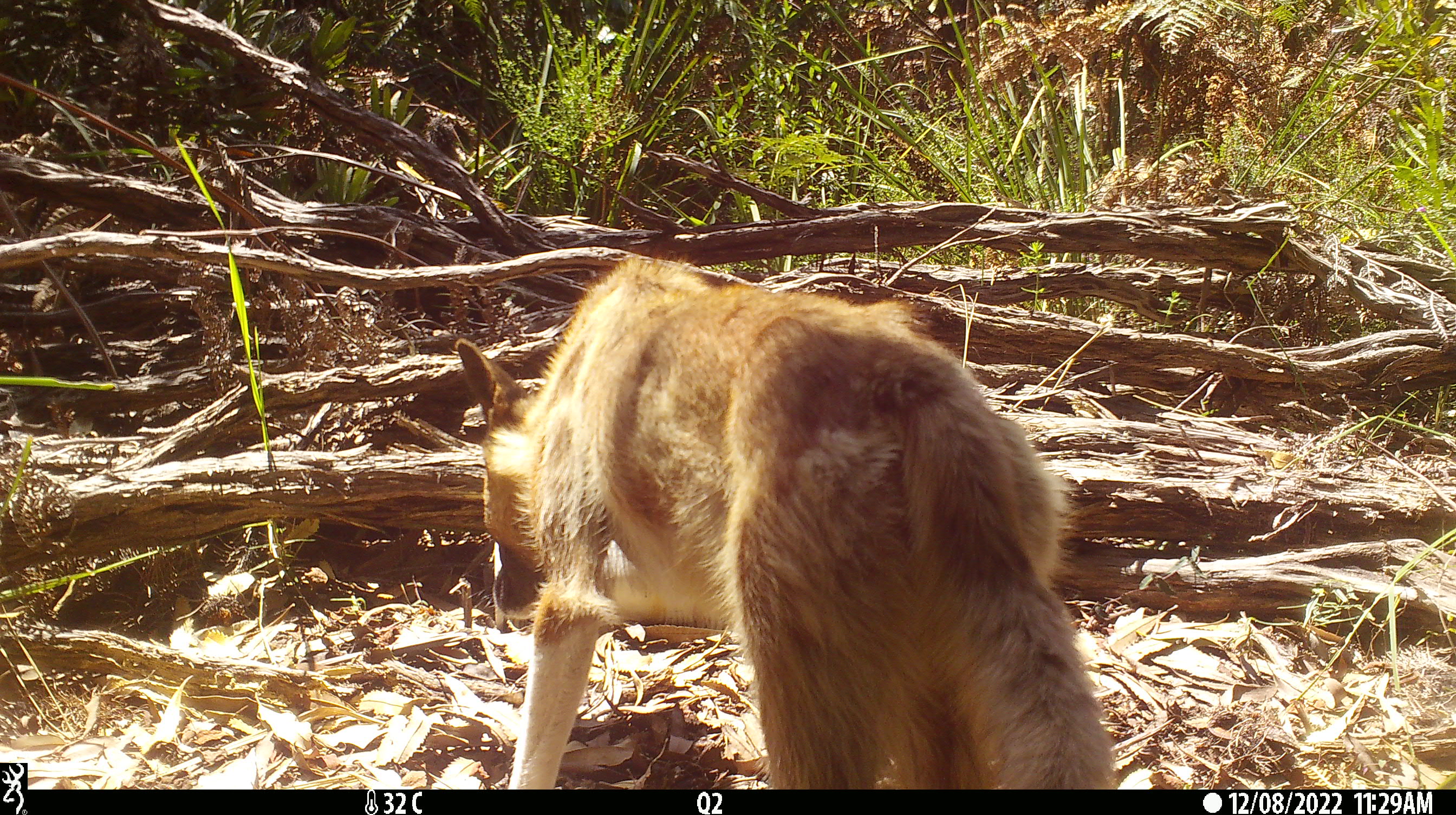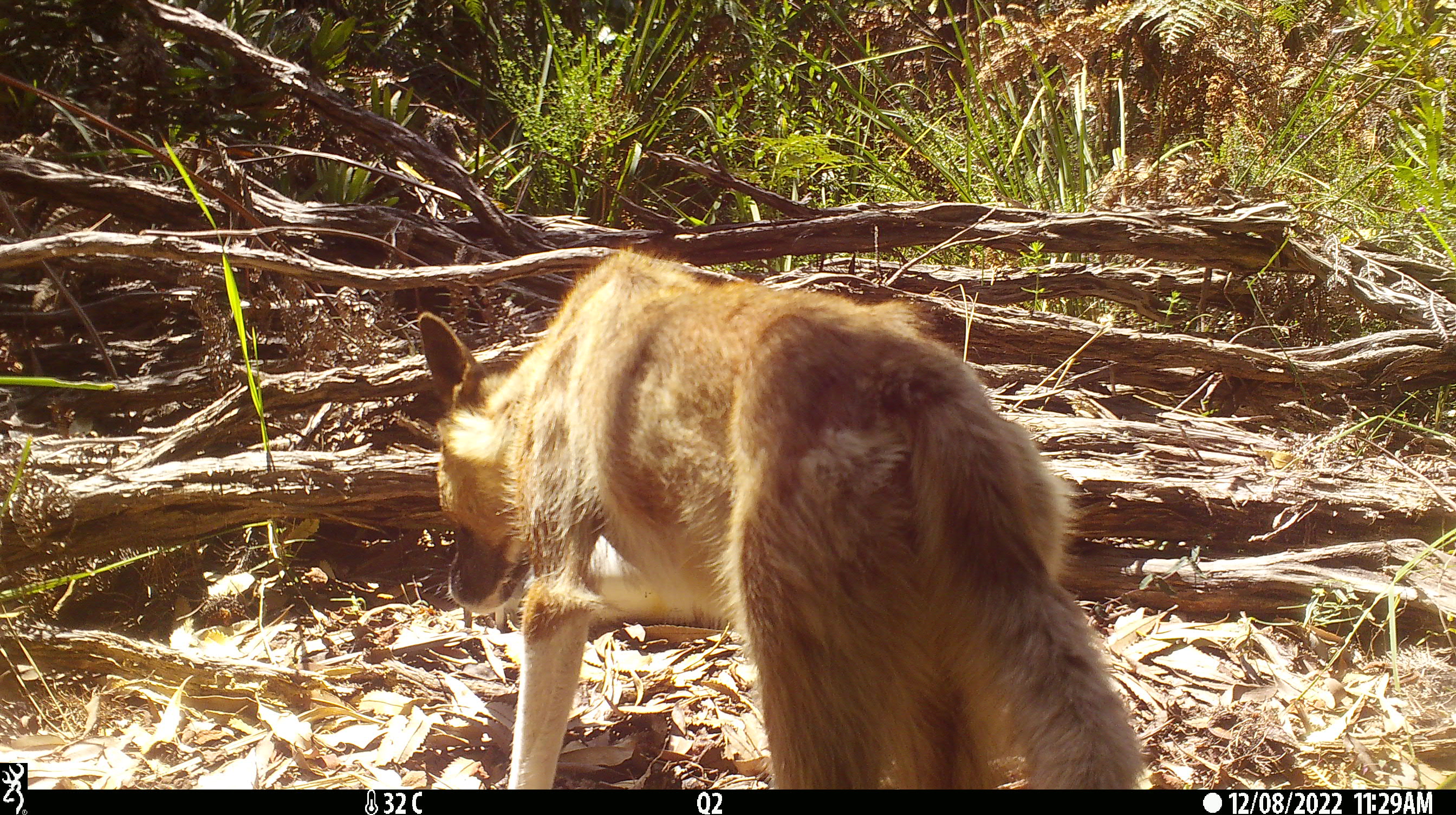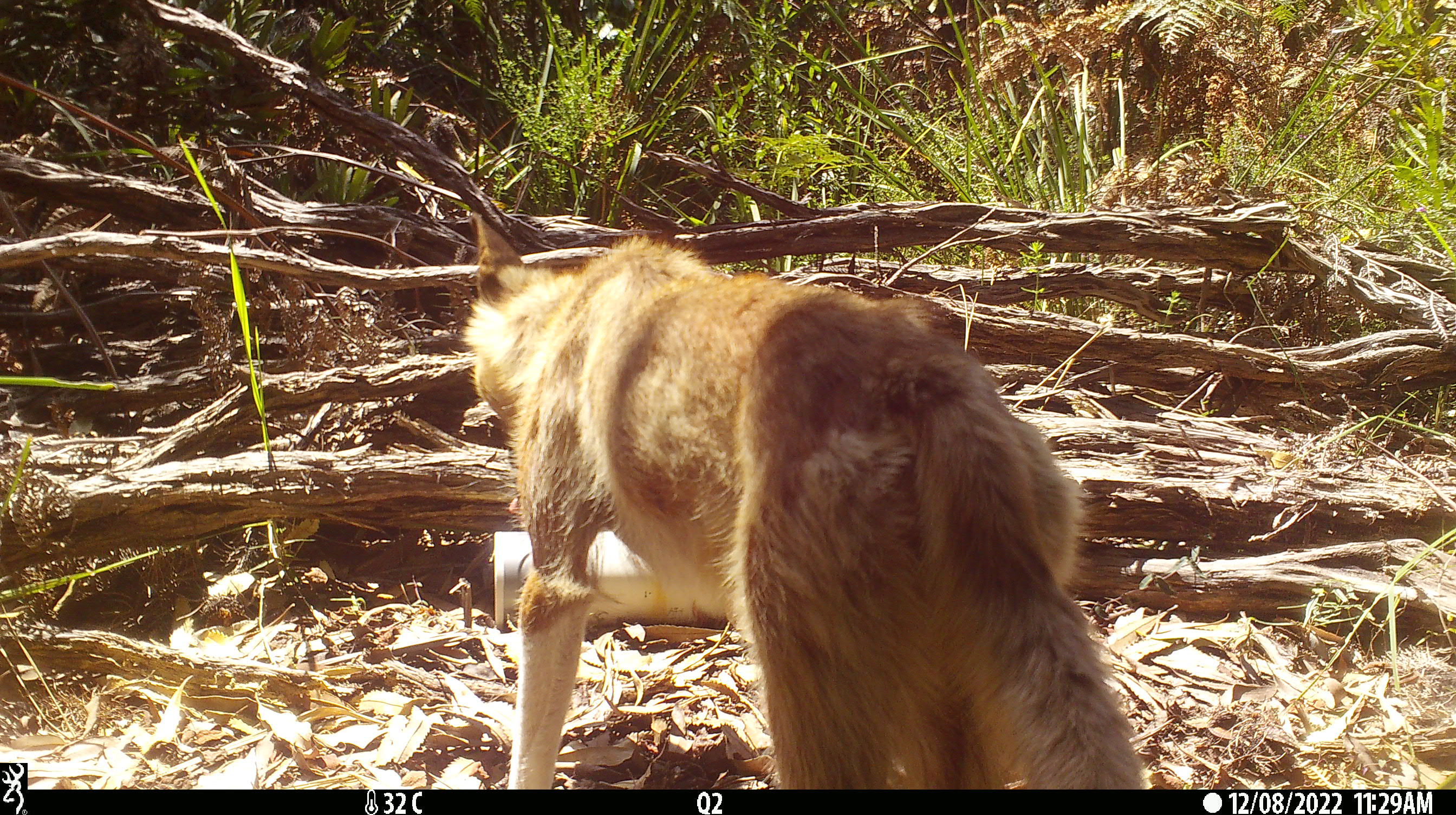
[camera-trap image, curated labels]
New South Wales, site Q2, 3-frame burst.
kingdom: Animalia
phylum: Chordata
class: Mammalia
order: Carnivora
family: Canidae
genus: Canis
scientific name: Canis familiaris dingo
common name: dingo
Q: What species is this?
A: Dingo (Canis familiaris dingo).